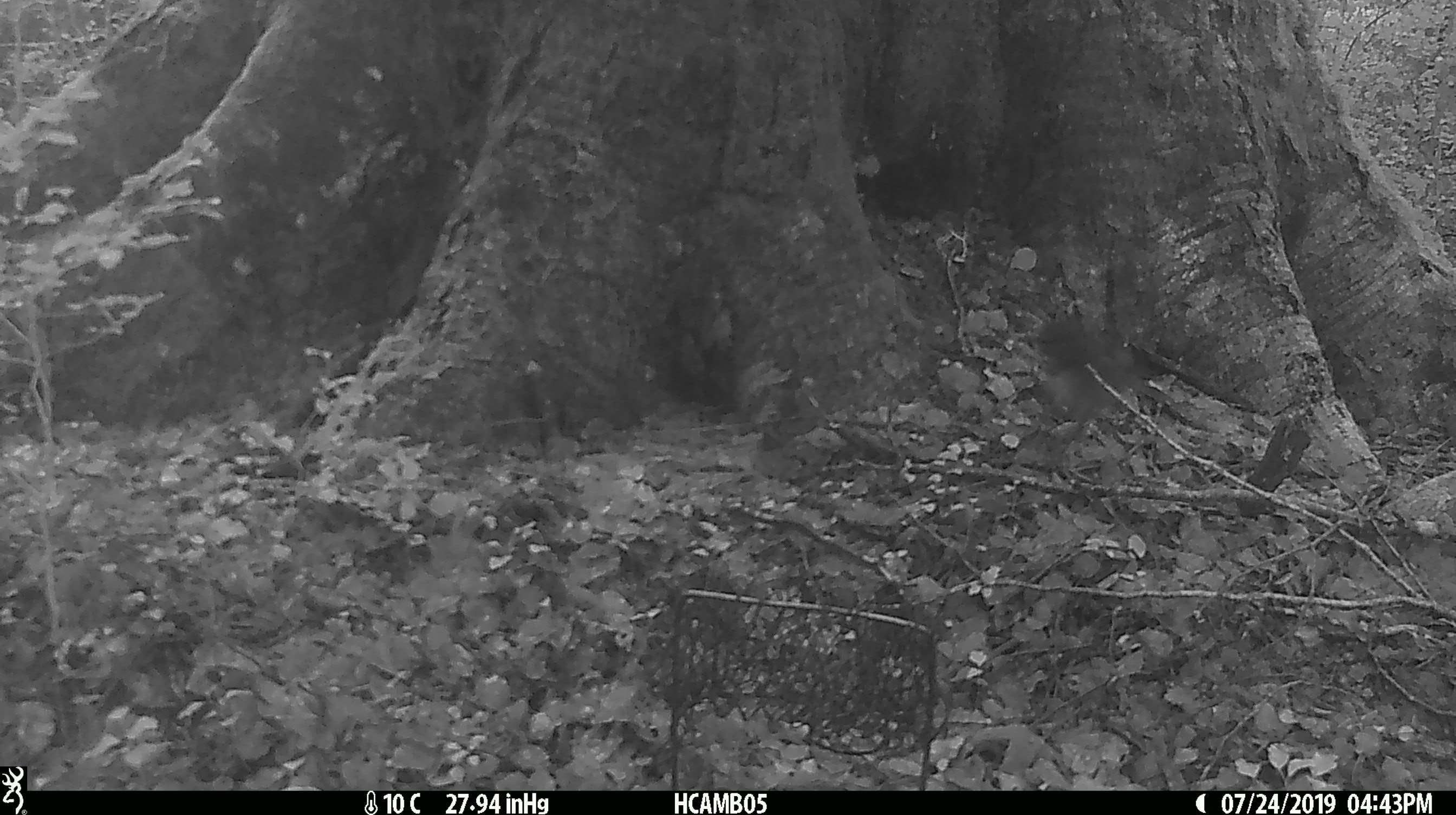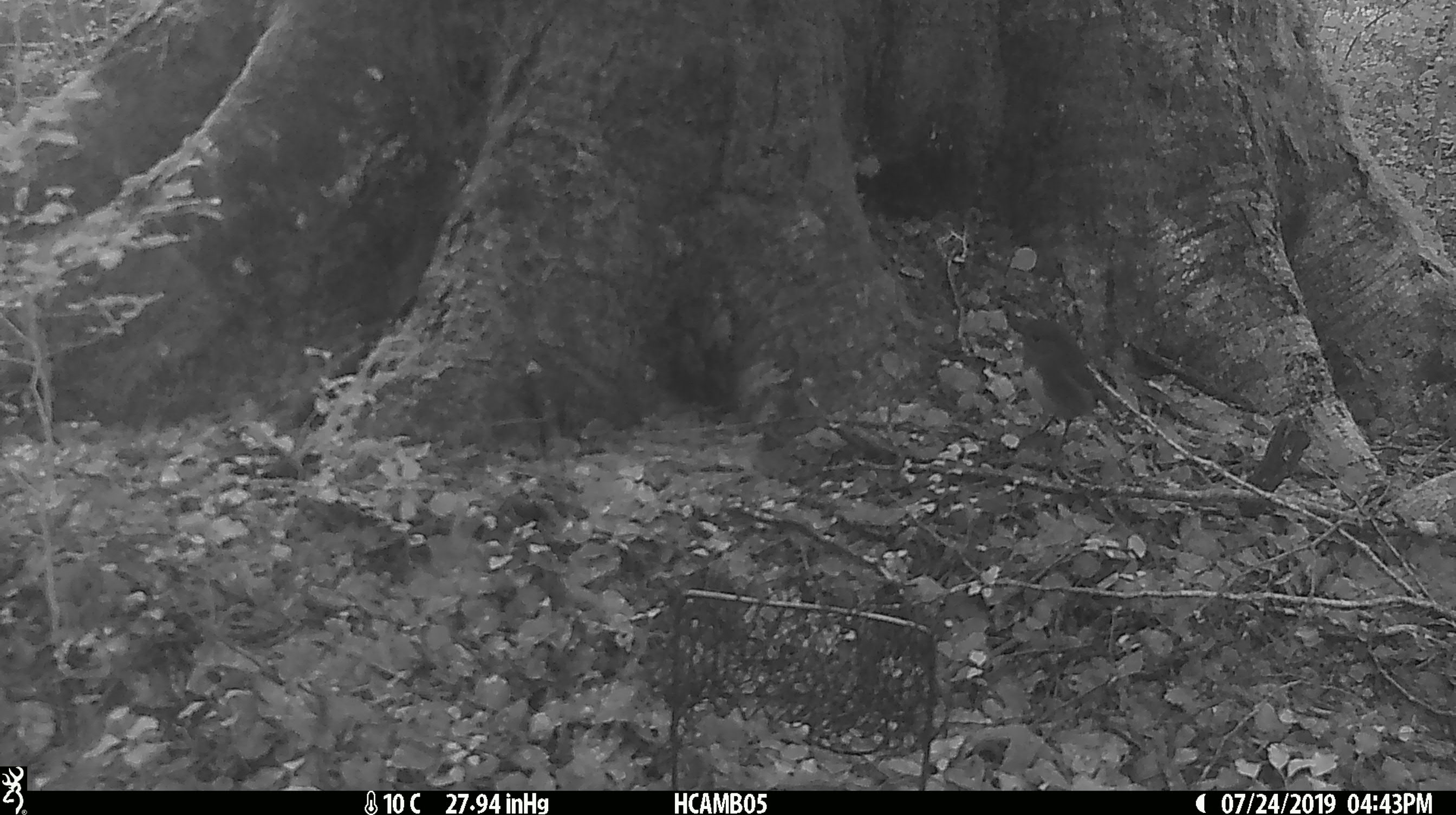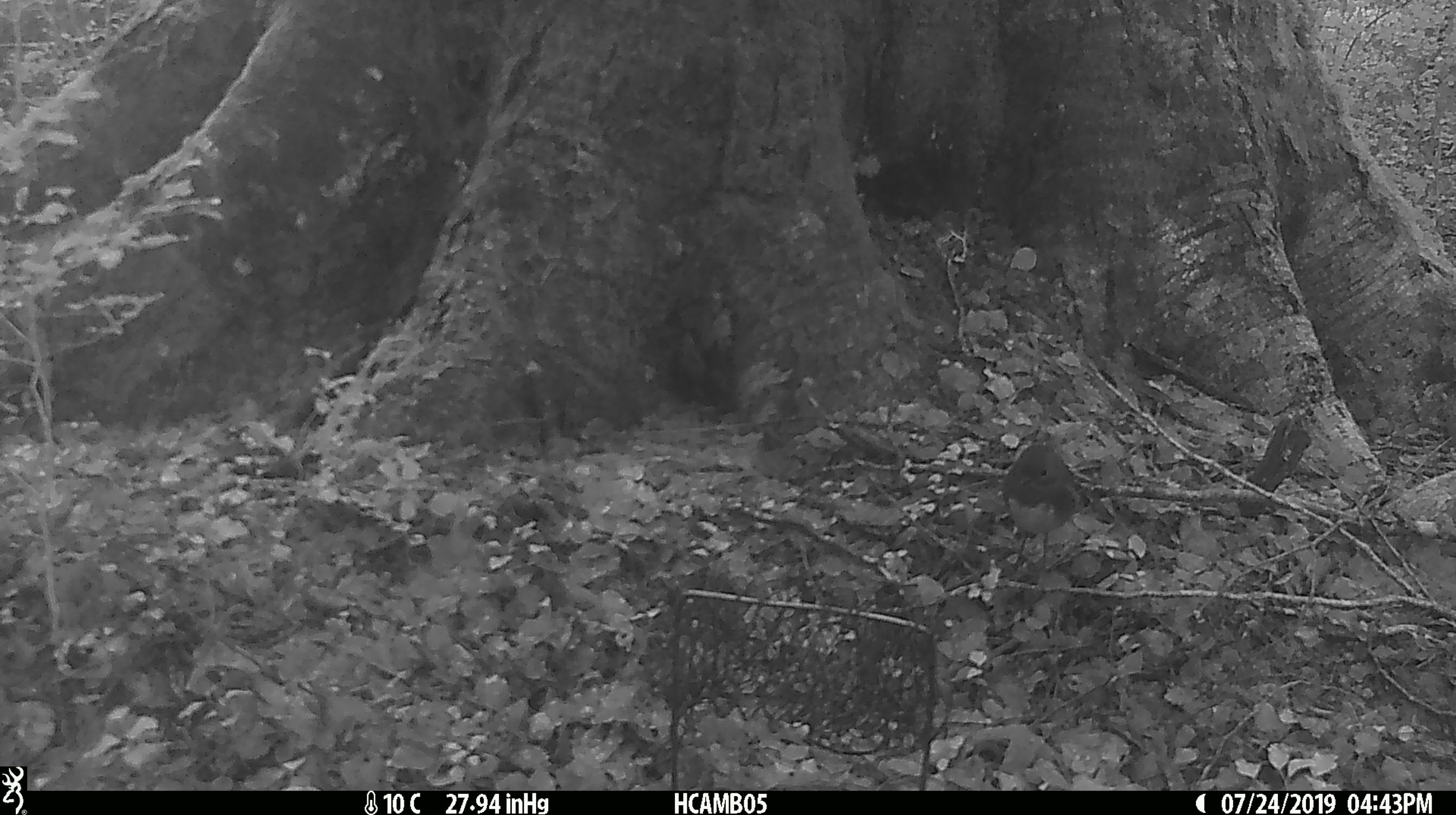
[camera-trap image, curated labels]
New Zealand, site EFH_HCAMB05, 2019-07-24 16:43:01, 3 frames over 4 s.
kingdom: Animalia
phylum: Chordata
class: Aves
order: Passeriformes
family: Petroicidae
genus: Petroica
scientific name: Petroica australis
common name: new zealand robin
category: robin